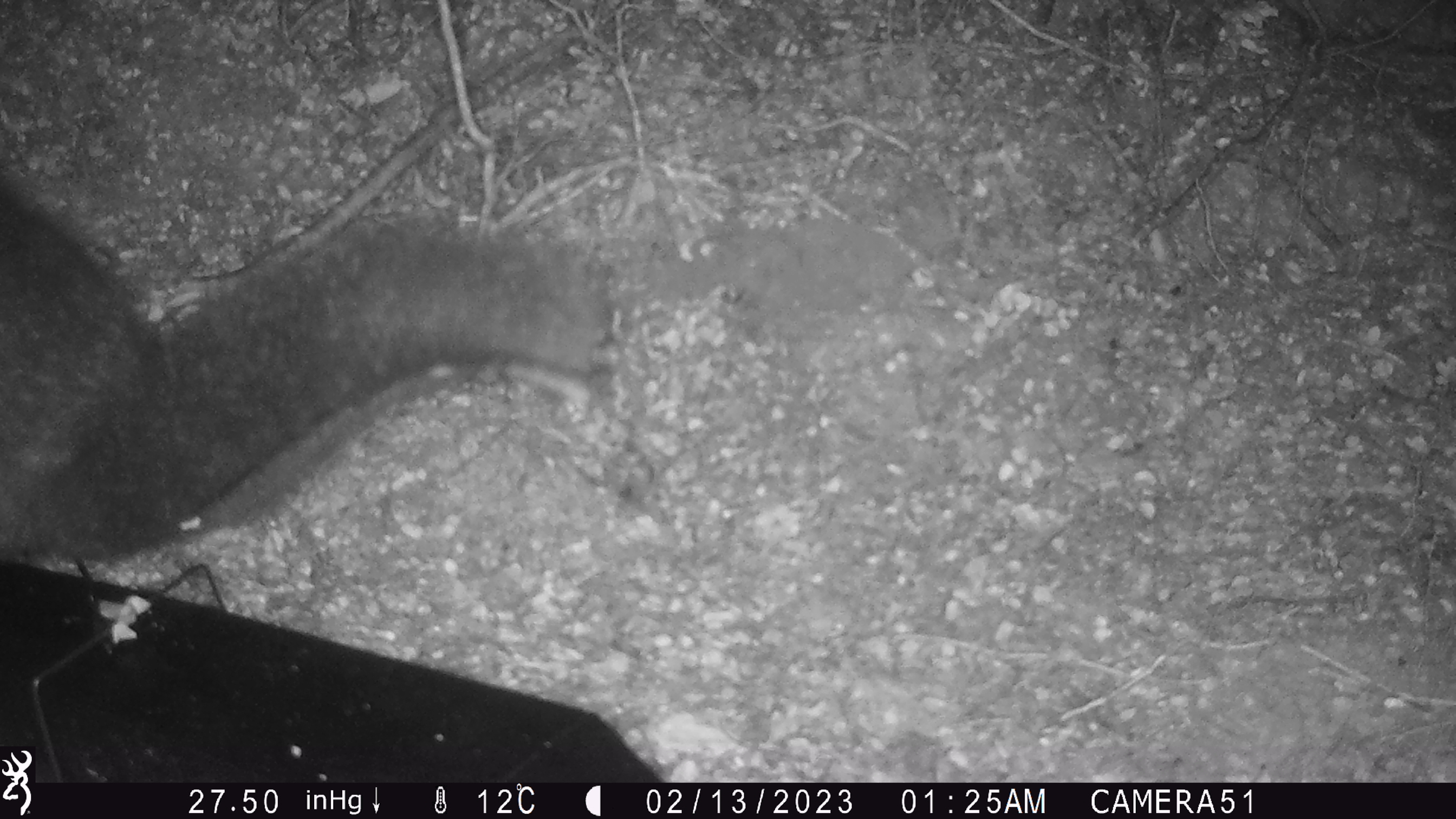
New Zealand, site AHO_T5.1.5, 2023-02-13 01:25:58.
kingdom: Animalia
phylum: Chordata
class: Mammalia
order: Carnivora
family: Mustelidae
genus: Mustela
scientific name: Mustela erminea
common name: stoat